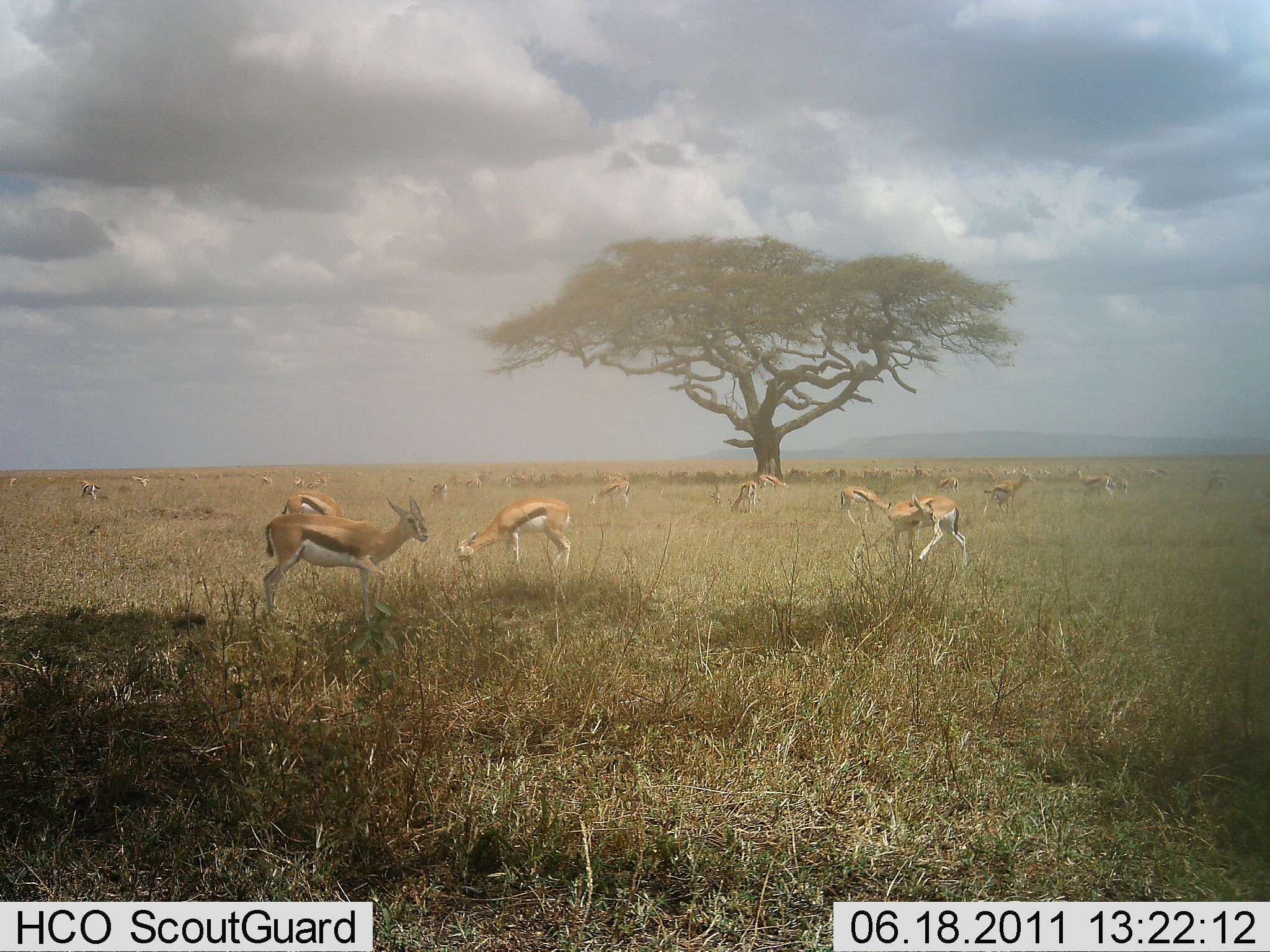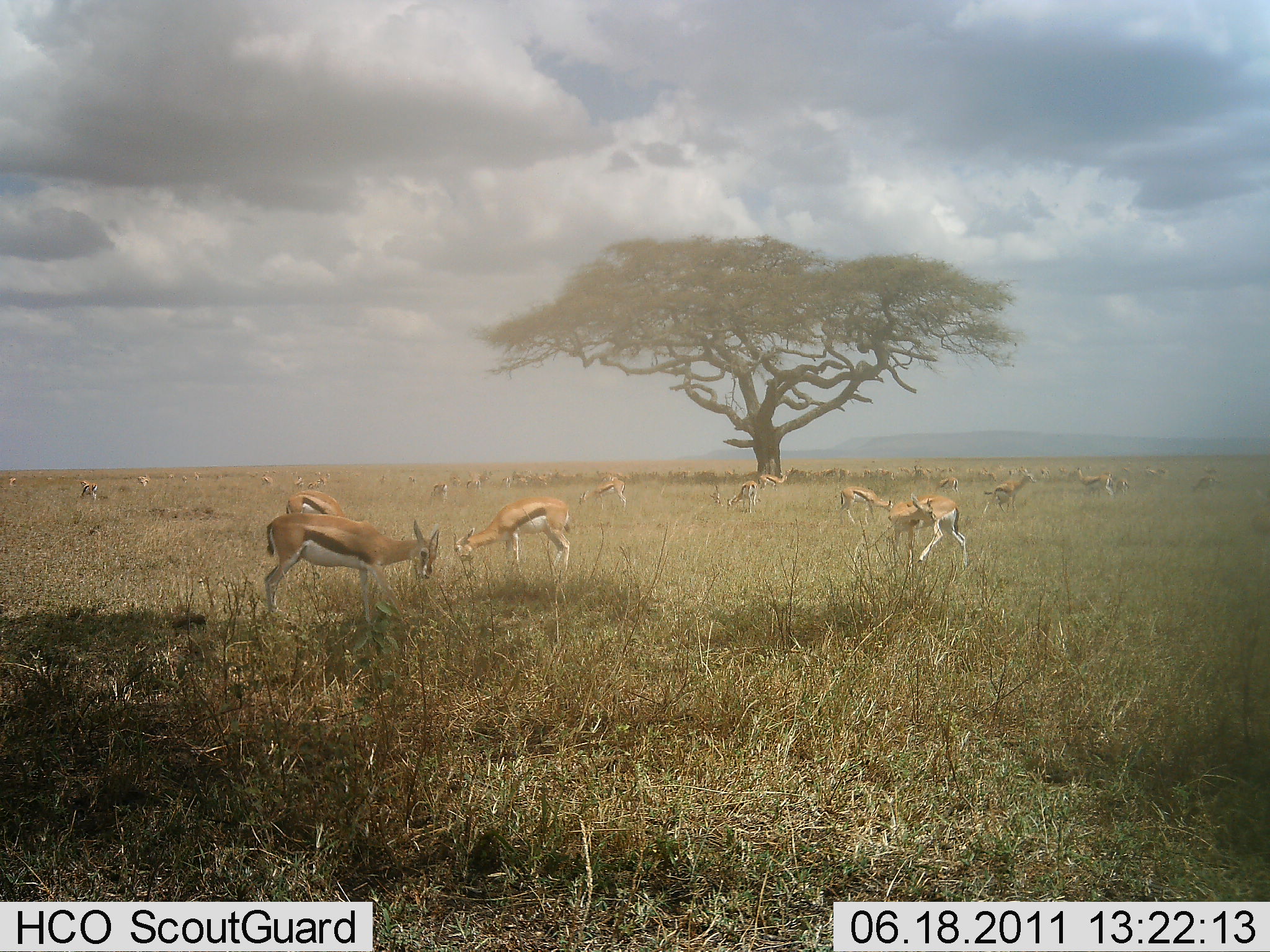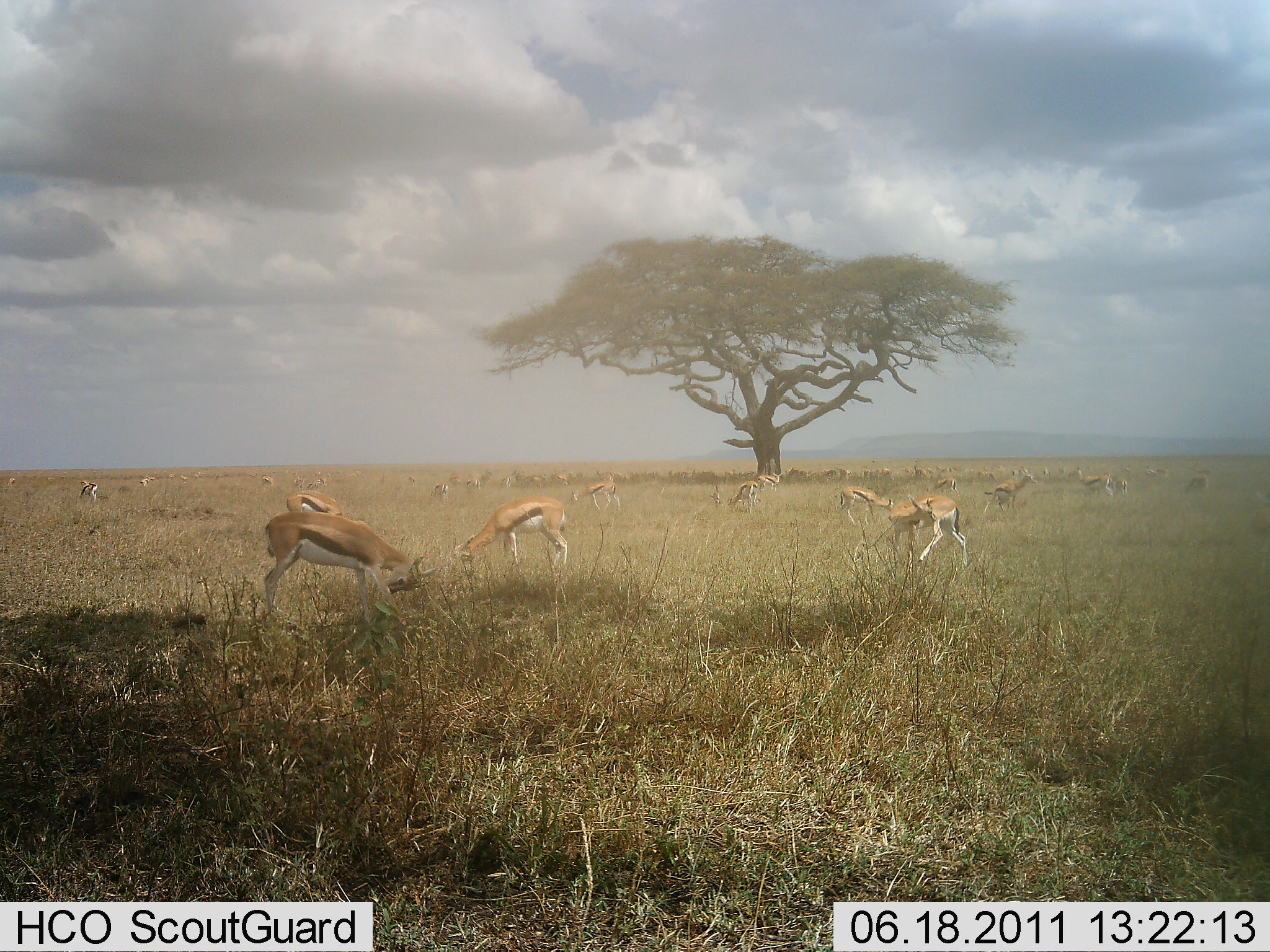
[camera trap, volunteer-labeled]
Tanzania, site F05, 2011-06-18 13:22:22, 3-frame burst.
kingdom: Animalia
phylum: Chordata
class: Mammalia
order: Artiodactyla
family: Bovidae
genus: Eudorcas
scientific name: Eudorcas thomsonii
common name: thomson's gazelle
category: gazellethomsons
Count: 11-50.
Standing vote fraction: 60%.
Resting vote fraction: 13%.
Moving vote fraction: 20%.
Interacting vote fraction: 13%.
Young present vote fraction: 13%.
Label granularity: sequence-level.